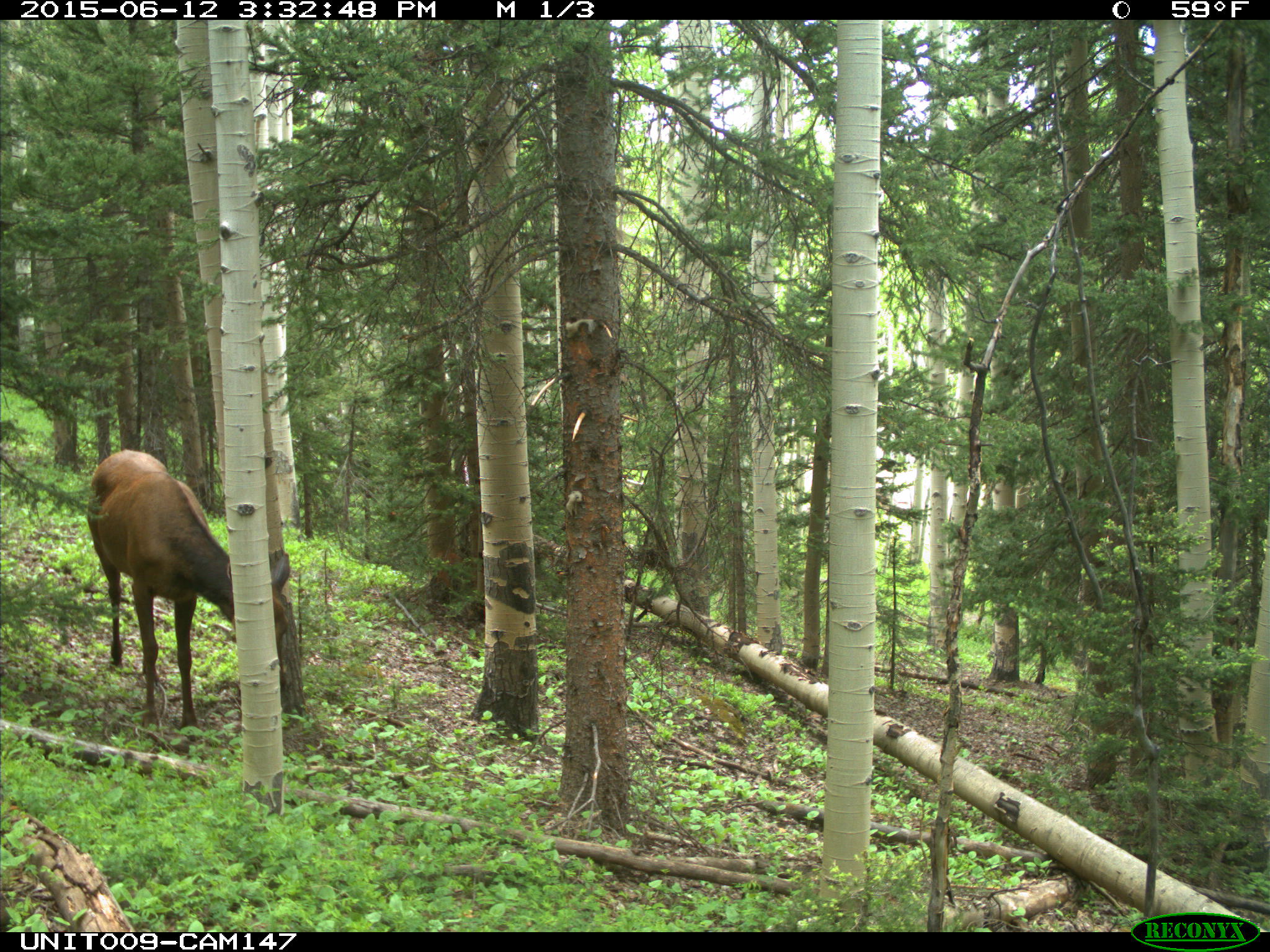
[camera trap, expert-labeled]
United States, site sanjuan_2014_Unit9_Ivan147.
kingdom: Animalia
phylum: Chordata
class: Mammalia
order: Artiodactyla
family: Cervidae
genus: Cervus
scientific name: Cervus elaphus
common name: red deer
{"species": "Cervus elaphus (red deer)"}